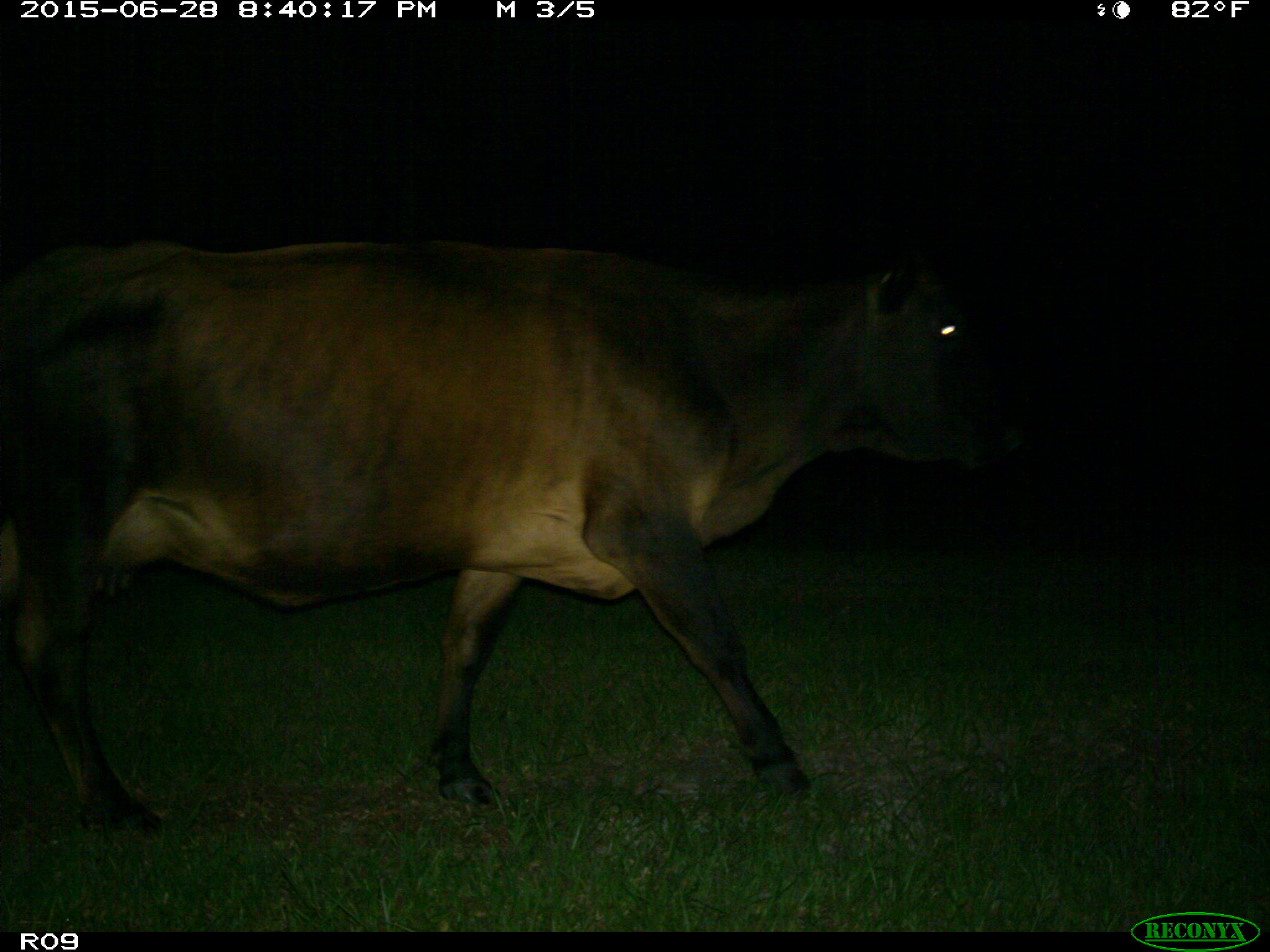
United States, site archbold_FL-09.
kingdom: Animalia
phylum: Chordata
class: Mammalia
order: Artiodactyla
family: Bovidae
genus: Bos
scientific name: Bos taurus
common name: domestic cow